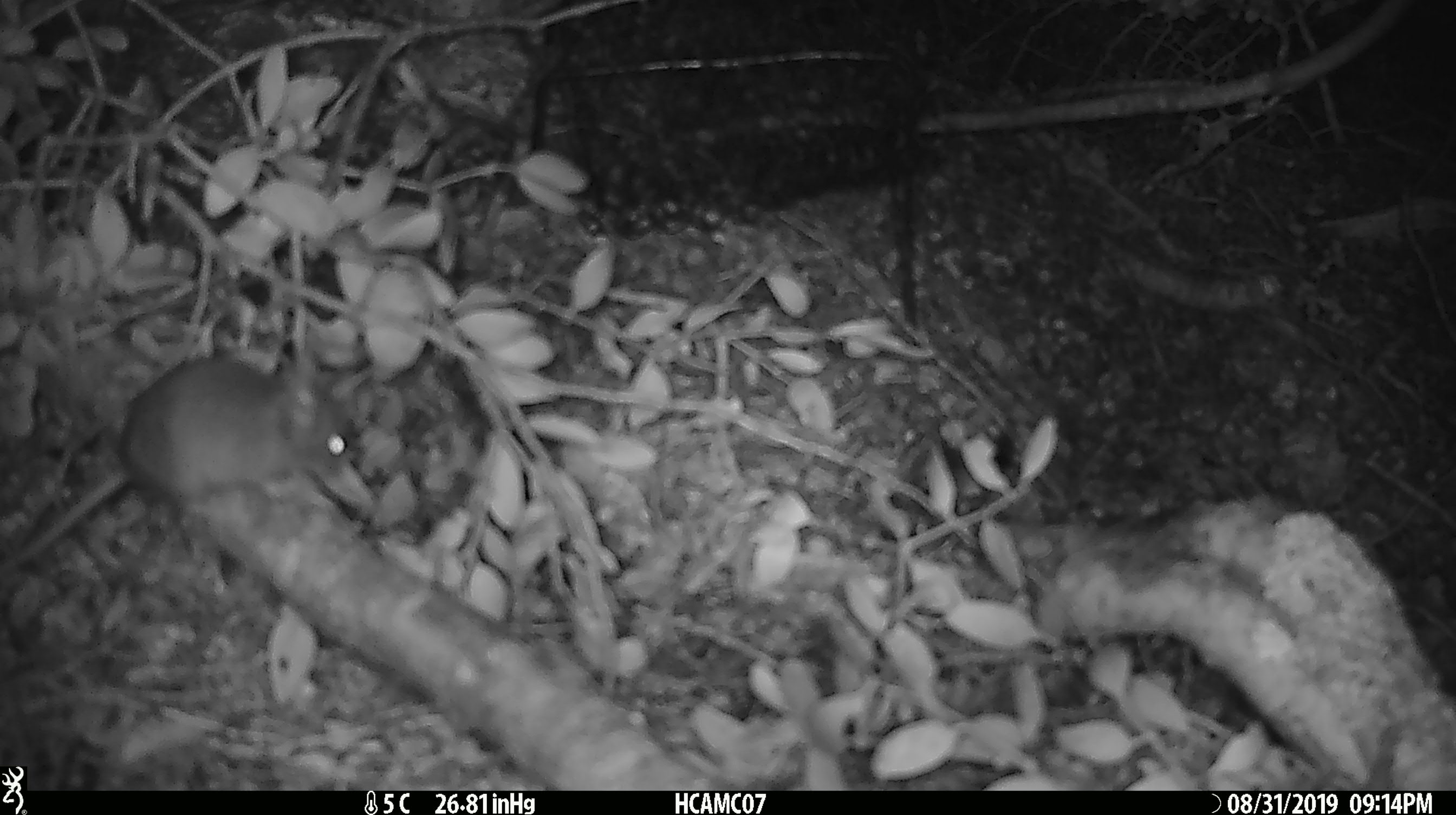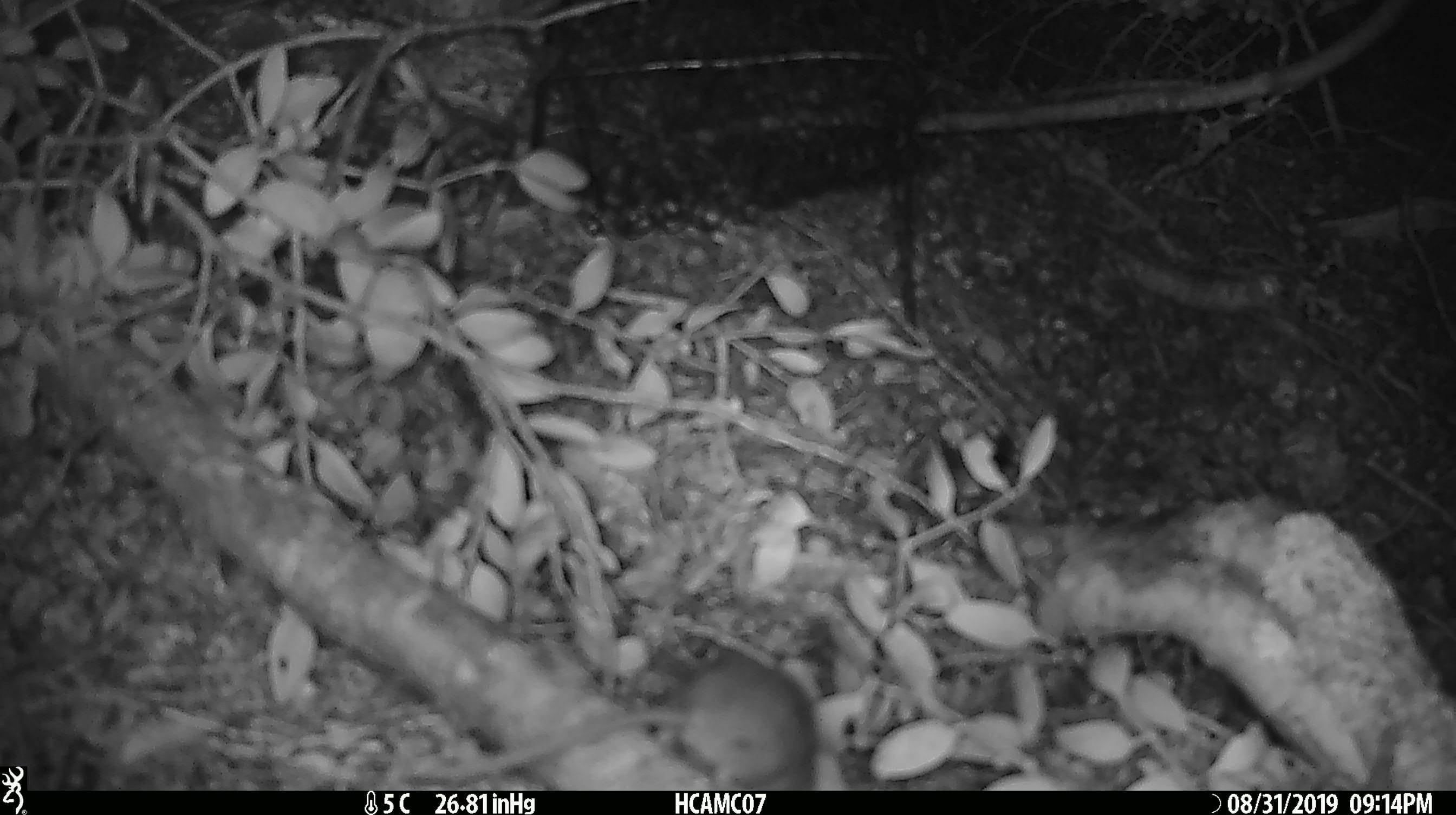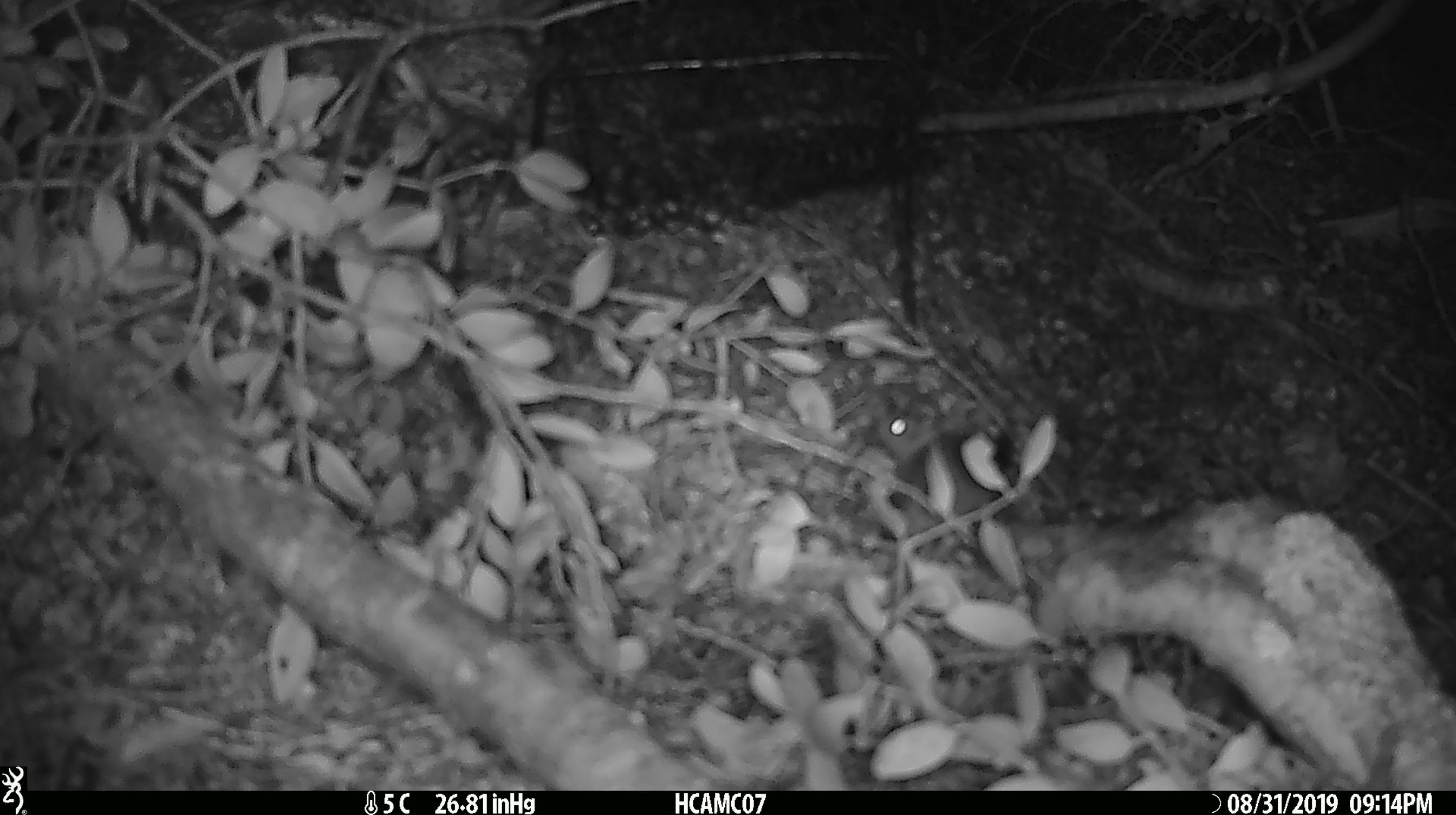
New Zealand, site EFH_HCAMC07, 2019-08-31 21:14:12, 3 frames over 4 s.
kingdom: Animalia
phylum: Chordata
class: Mammalia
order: Rodentia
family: Muridae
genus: Mus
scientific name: Mus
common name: mouse